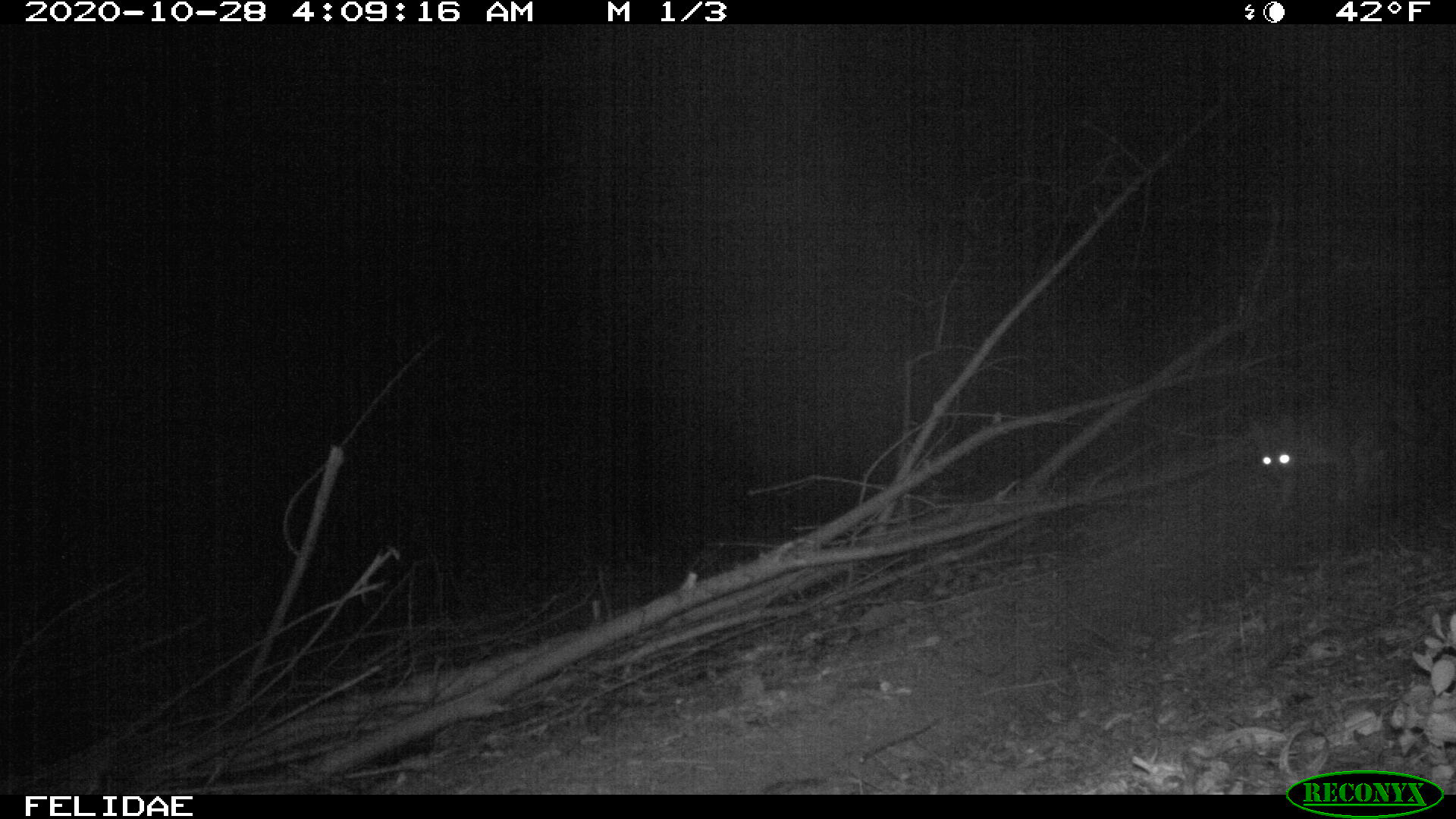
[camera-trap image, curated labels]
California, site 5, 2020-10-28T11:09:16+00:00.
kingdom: Animalia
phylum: Chordata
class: Mammalia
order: Carnivora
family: Canidae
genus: Urocyon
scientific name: Urocyon cinereoargenteus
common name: gray fox